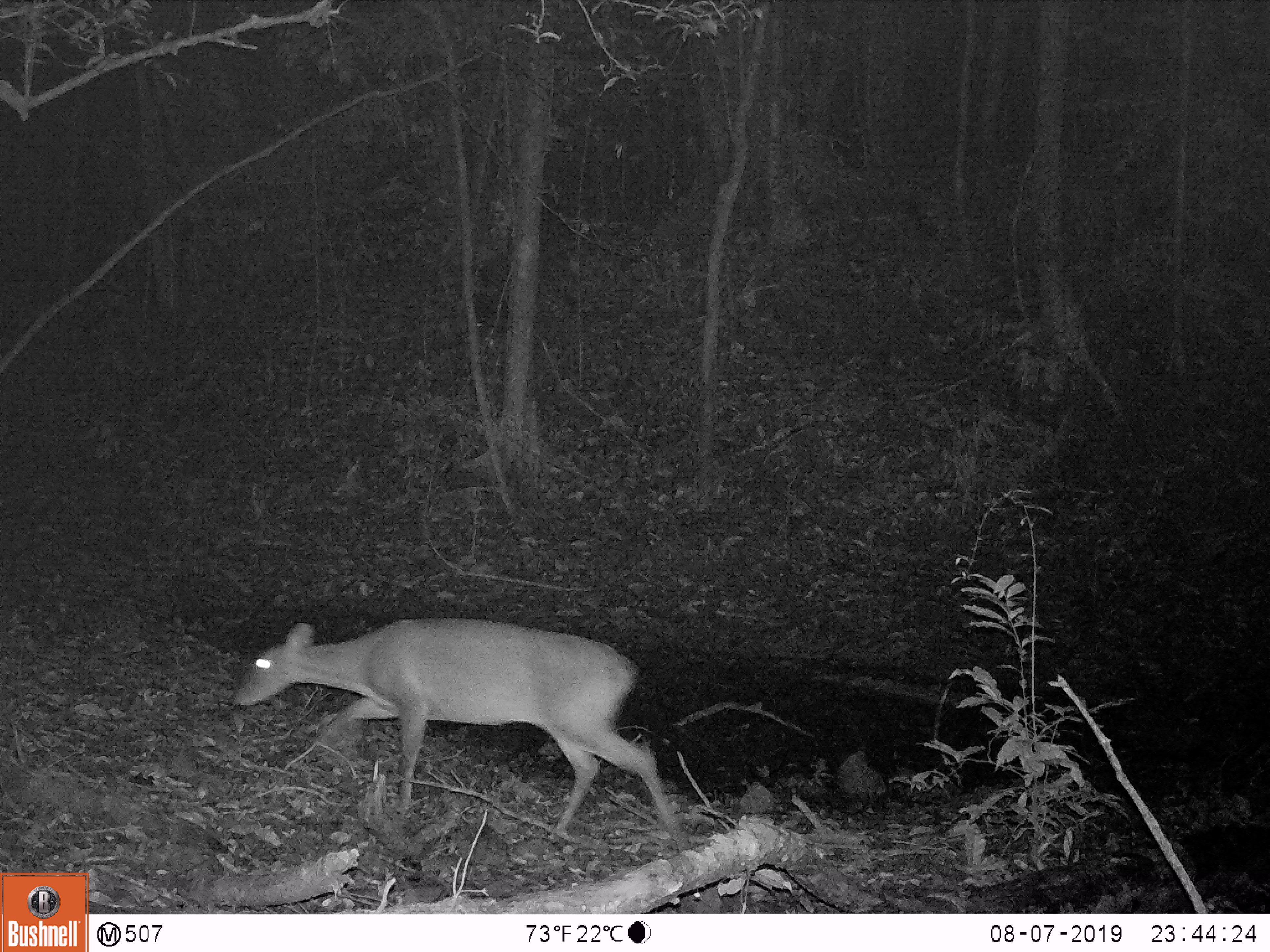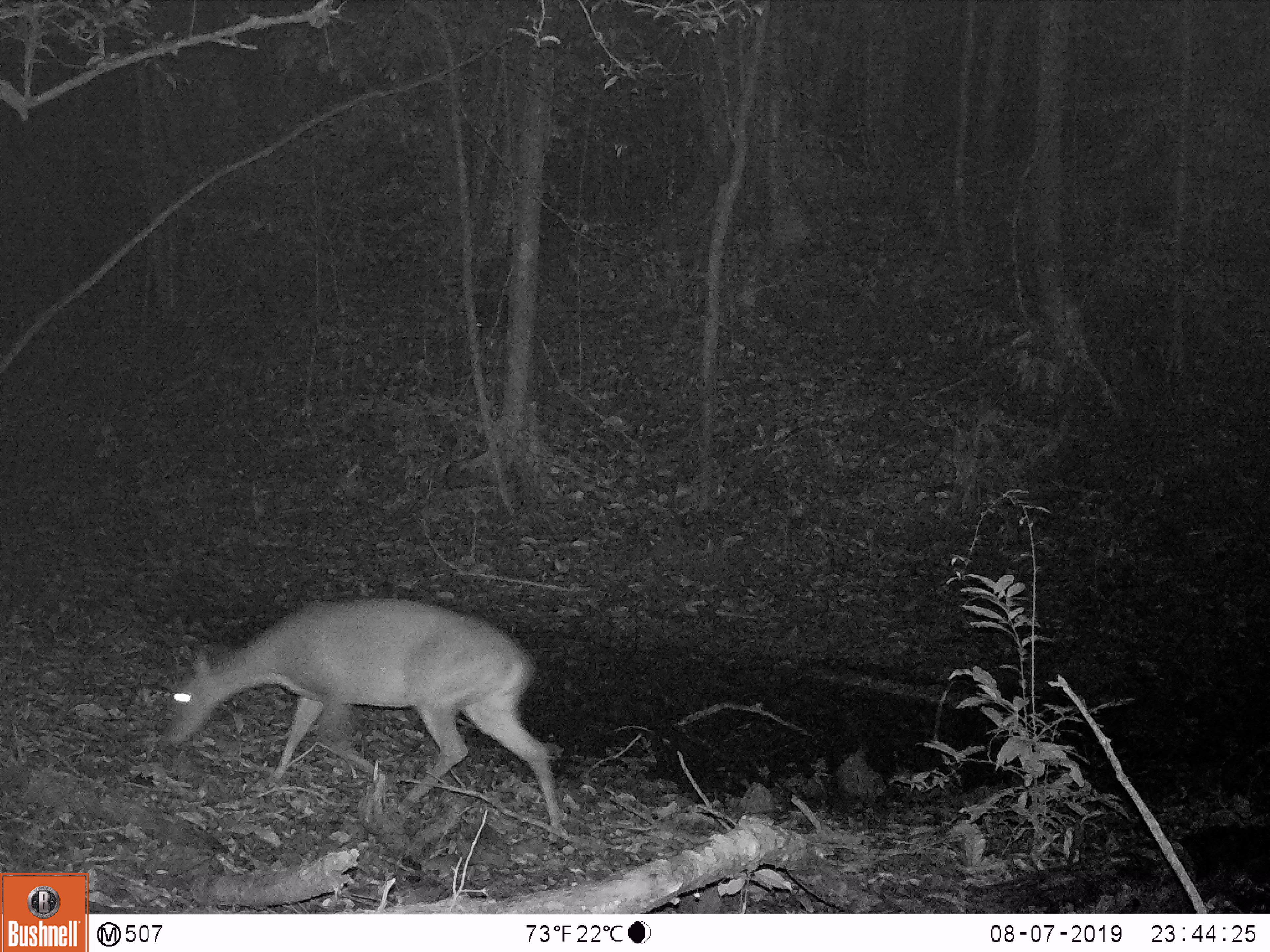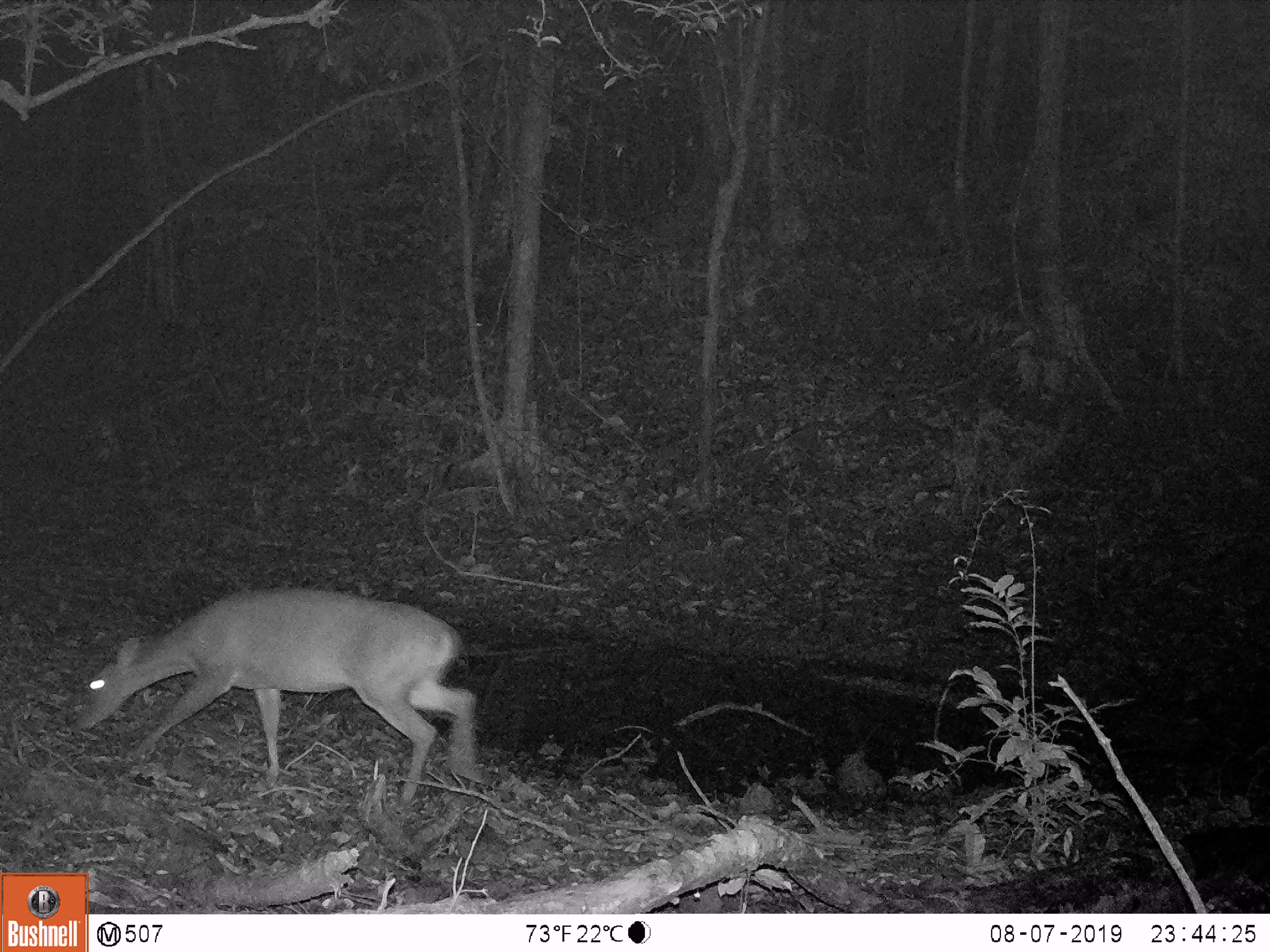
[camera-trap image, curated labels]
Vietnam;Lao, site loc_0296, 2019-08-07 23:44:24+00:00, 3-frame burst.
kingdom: Animalia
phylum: Chordata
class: Mammalia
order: Artiodactyla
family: Cervidae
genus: Muntiacus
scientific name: Muntiacus vuquangensis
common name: large-antlered muntjac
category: large antlered muntjac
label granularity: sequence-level